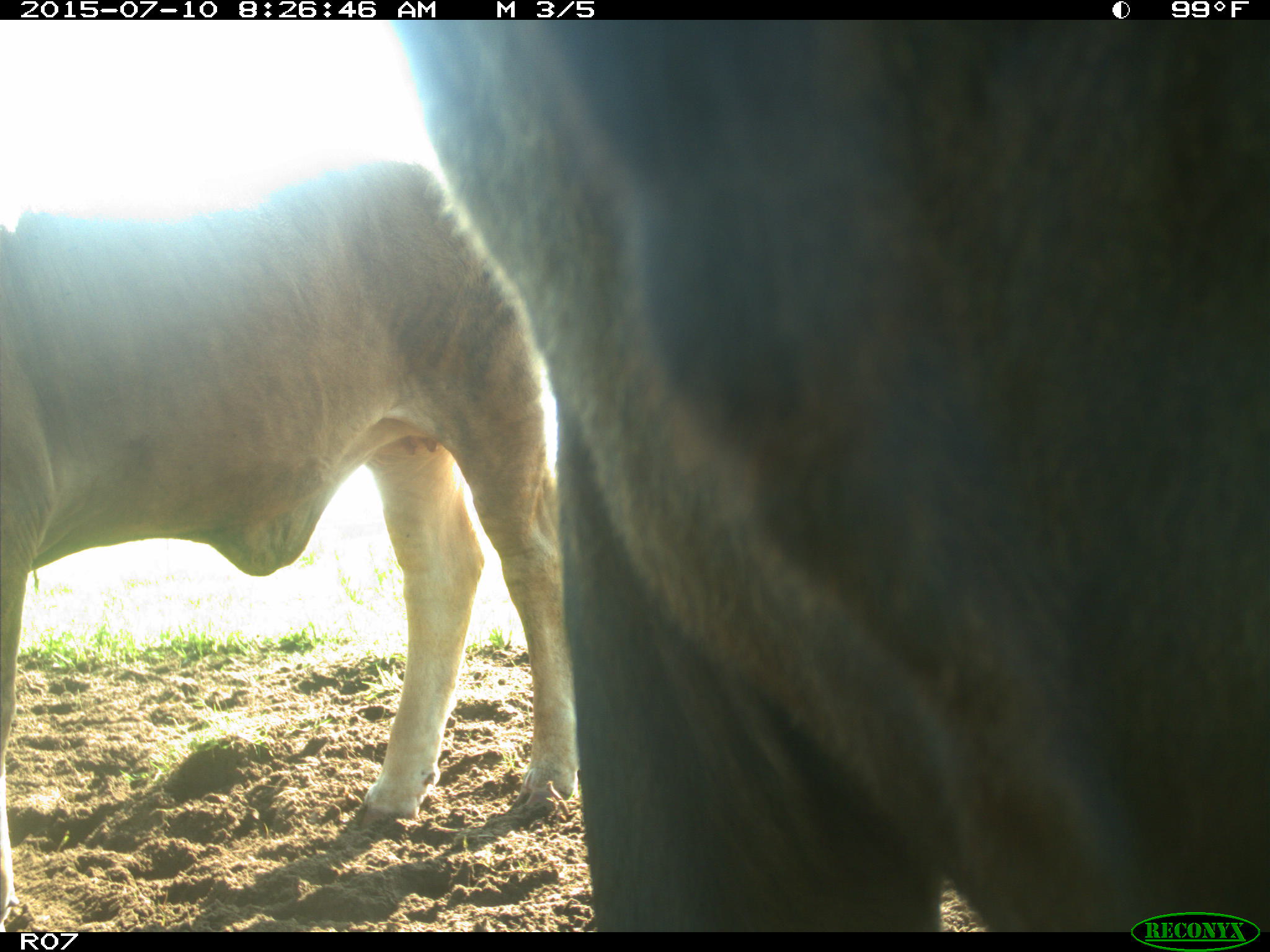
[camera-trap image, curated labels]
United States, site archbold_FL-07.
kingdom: Animalia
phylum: Chordata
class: Mammalia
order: Artiodactyla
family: Bovidae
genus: Bos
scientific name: Bos taurus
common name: domestic cow